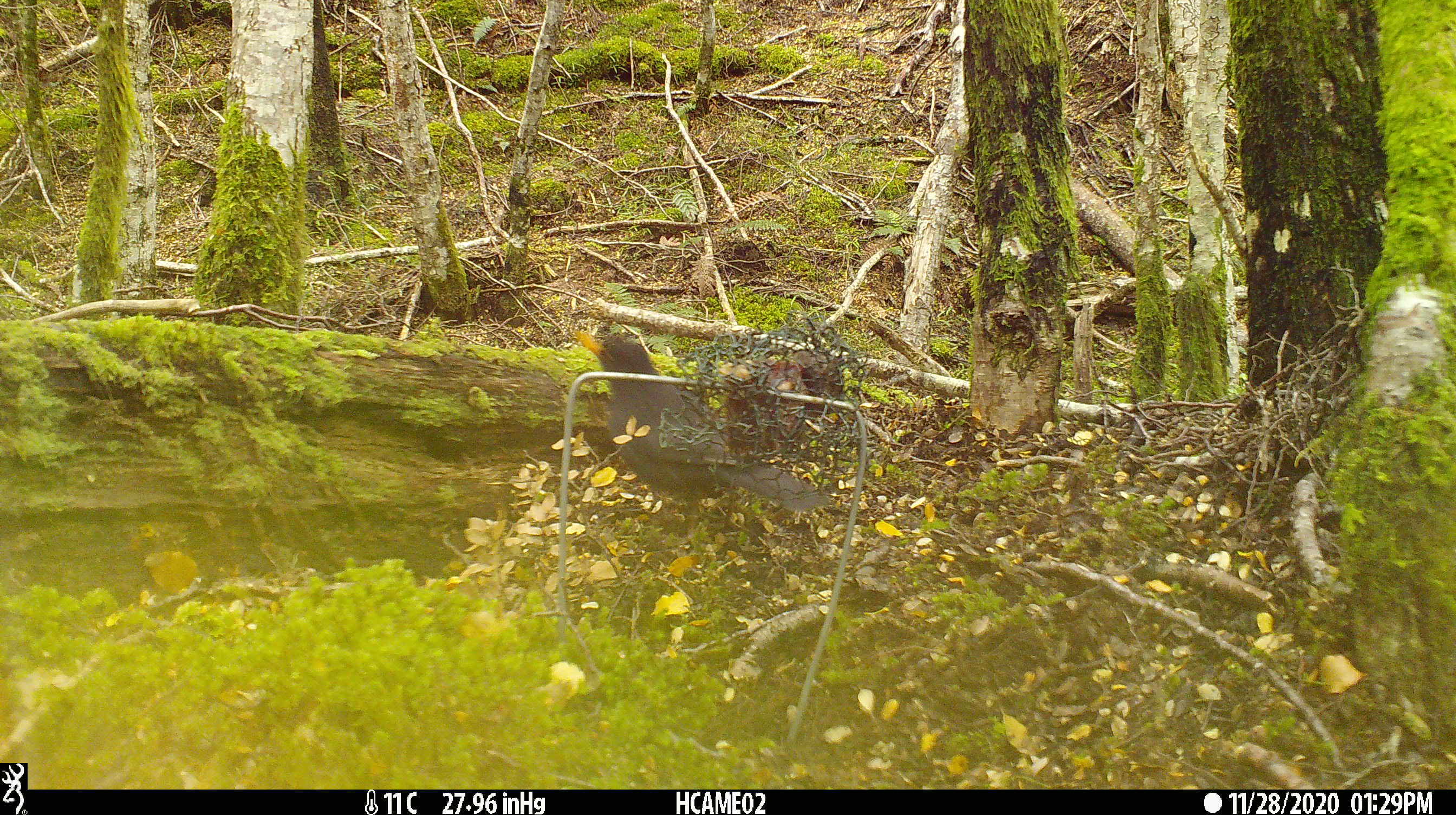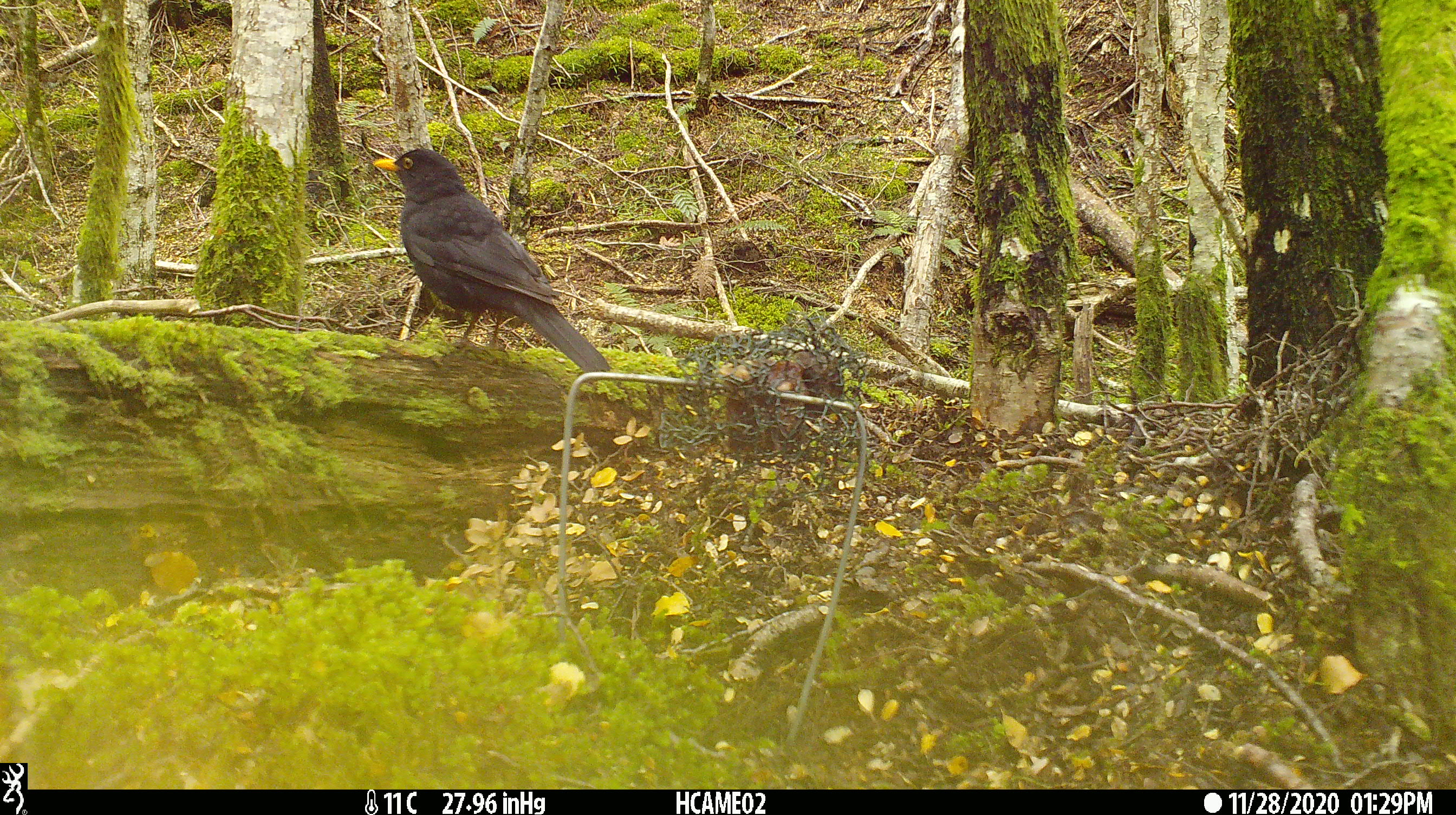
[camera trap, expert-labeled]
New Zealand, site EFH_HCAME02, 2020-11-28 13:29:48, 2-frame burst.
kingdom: Animalia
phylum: Chordata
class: Aves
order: Passeriformes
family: Turdidae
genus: Turdus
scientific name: Turdus merula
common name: eurasian blackbird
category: blackbird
Blackbird (eurasian blackbird) (Turdus merula).